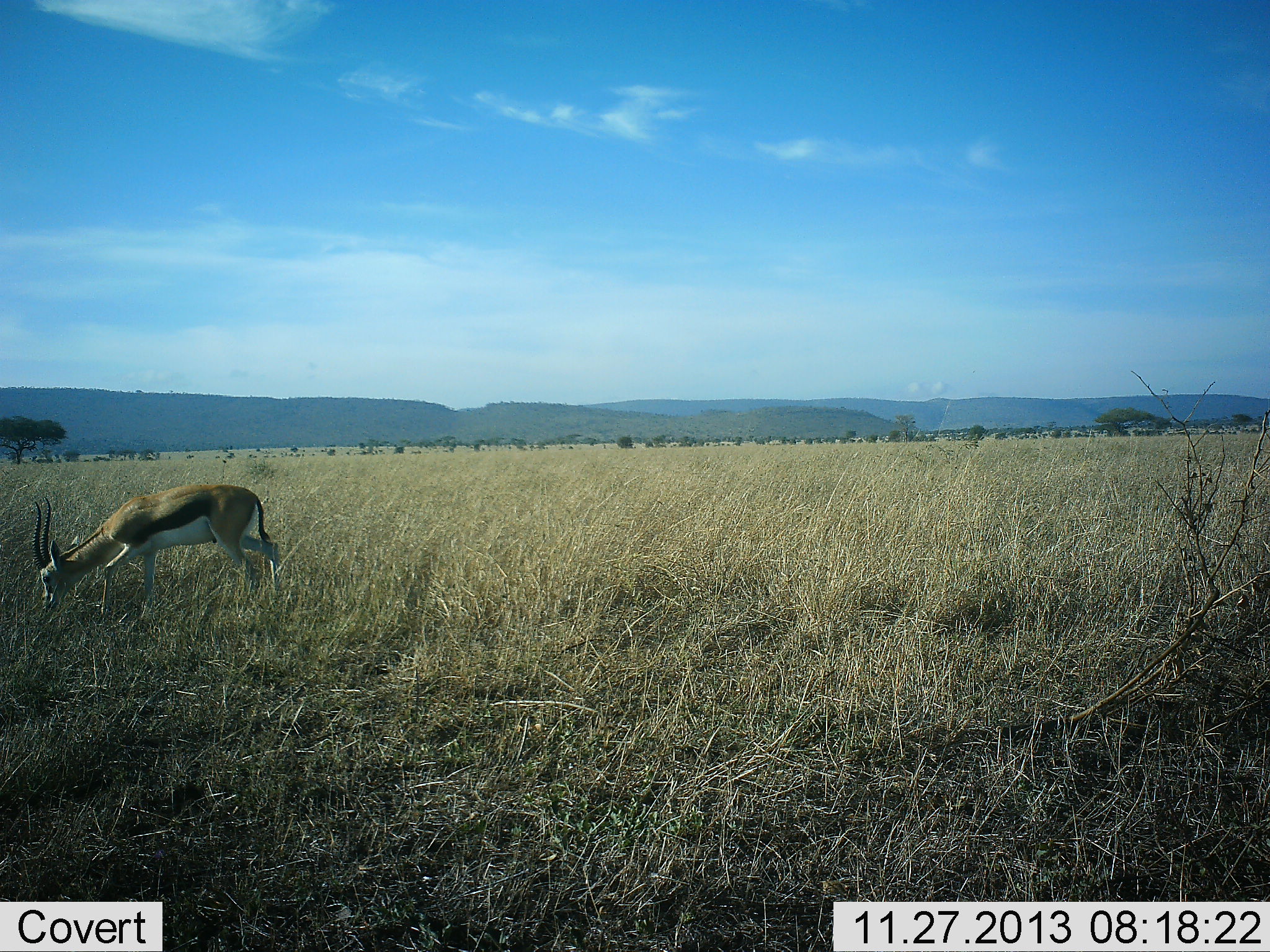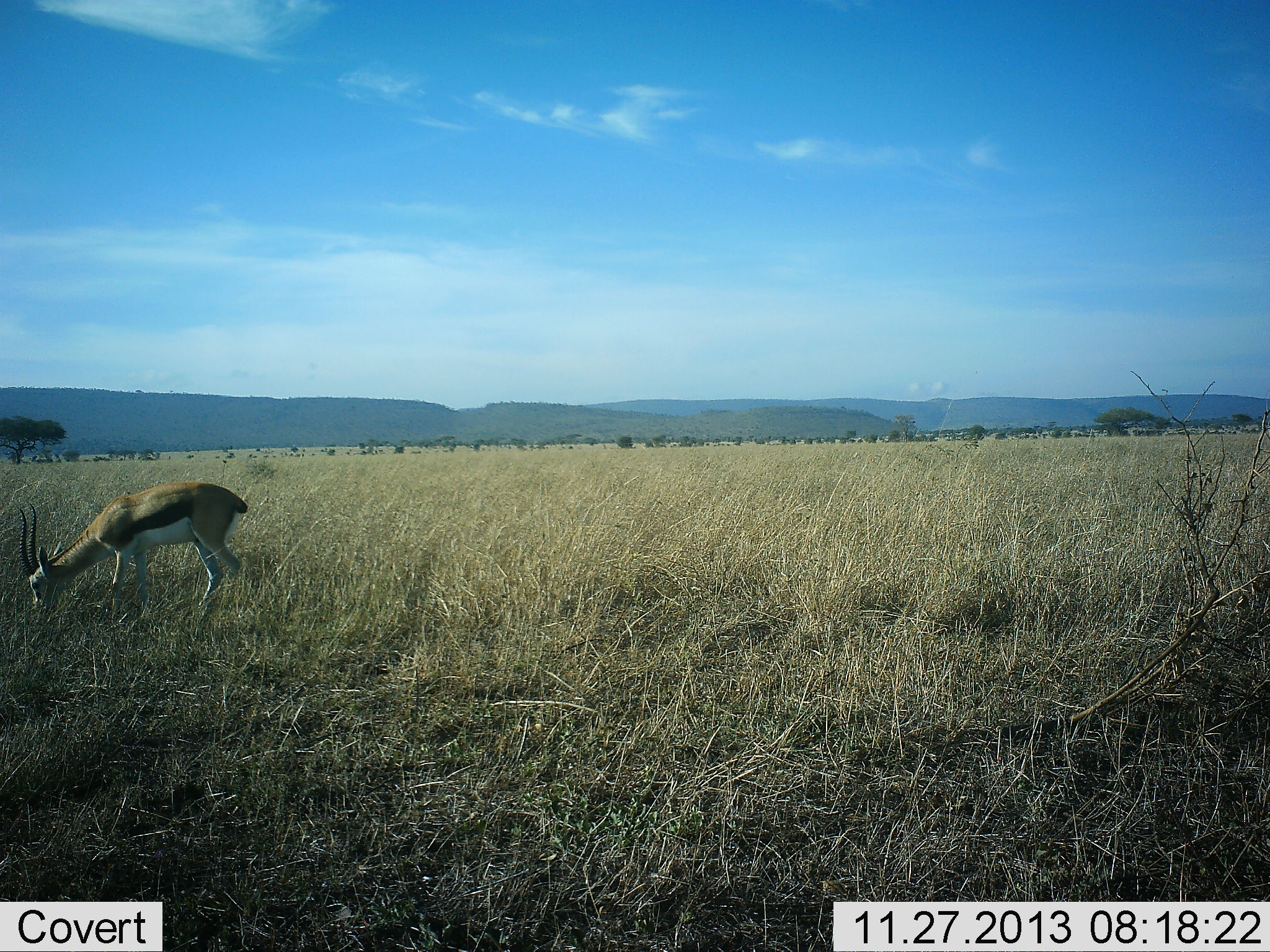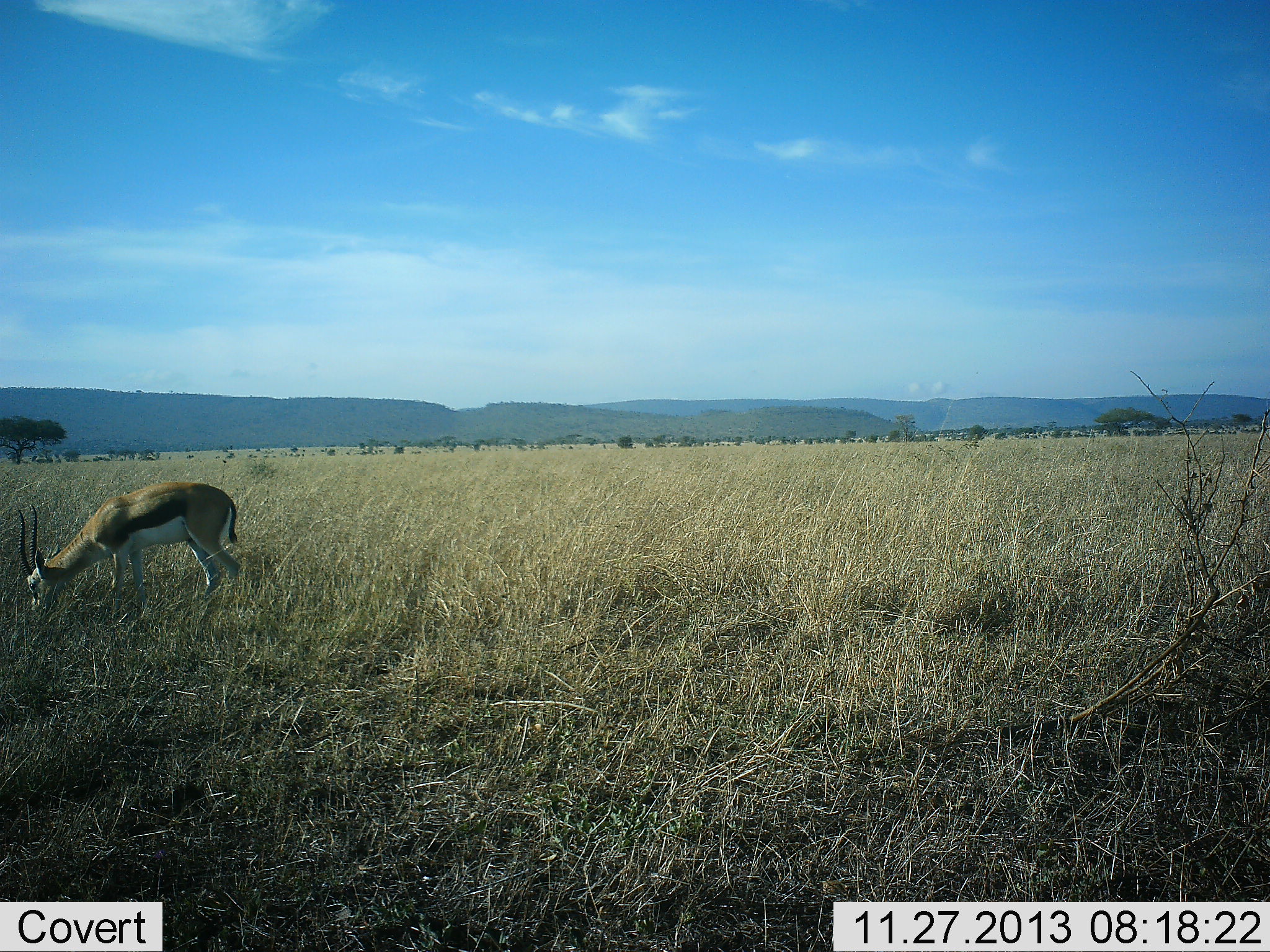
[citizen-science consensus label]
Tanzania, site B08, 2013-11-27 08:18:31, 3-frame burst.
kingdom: Animalia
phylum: Chordata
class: Mammalia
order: Artiodactyla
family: Bovidae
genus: Eudorcas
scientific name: Eudorcas thomsonii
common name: thomson's gazelle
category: gazellethomsons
Gazellethomsons (thomson's gazelle) (Eudorcas thomsonii), count 1. Behavior (volunteer vote fractions): standing 20%, resting 0%, moving 0%, interacting 0%. Young present (vote fraction): 0%. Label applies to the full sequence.